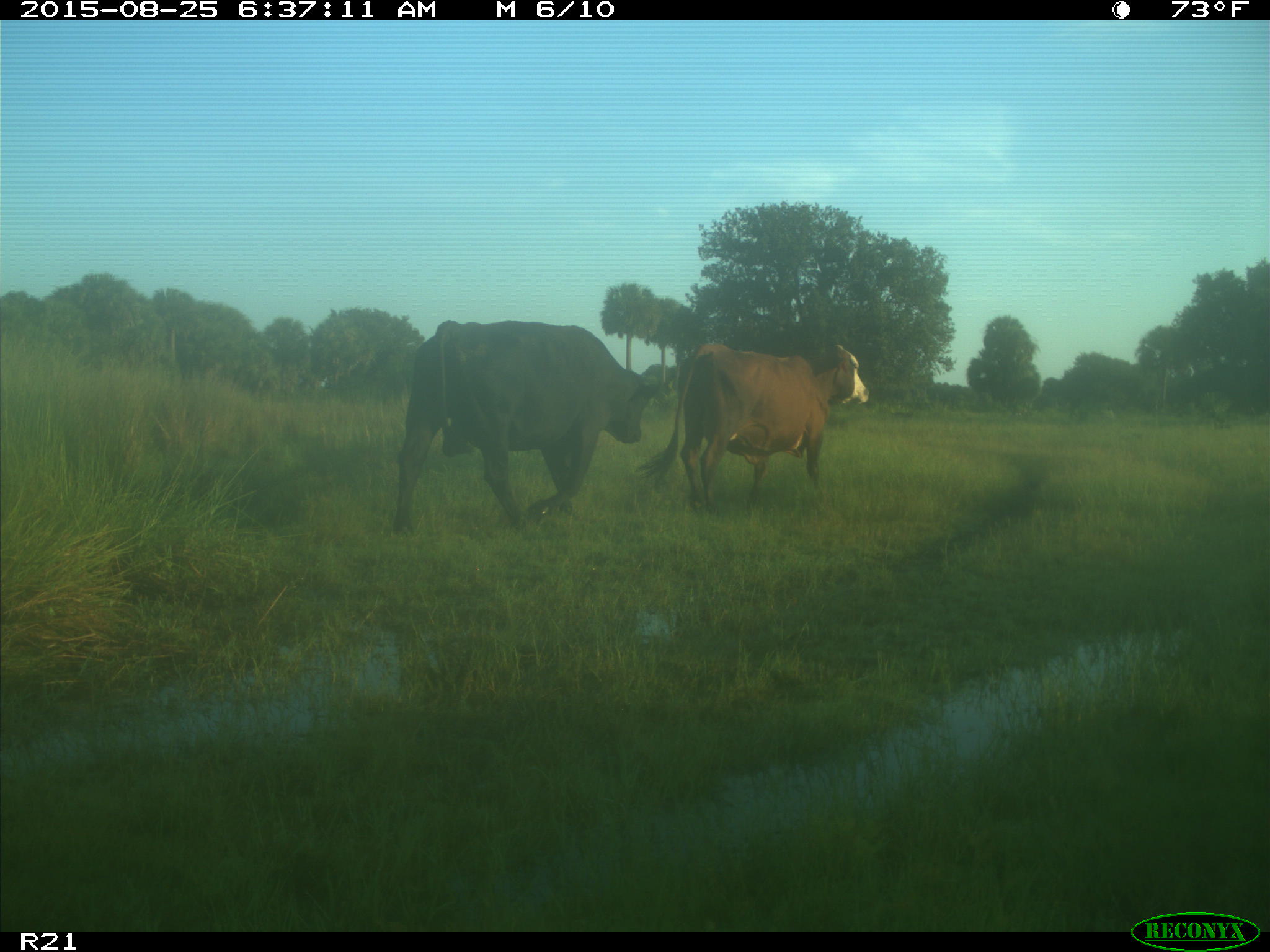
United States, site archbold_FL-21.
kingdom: Animalia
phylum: Chordata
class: Mammalia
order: Artiodactyla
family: Bovidae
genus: Bos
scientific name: Bos taurus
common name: domestic cow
Bos taurus (domestic cow).